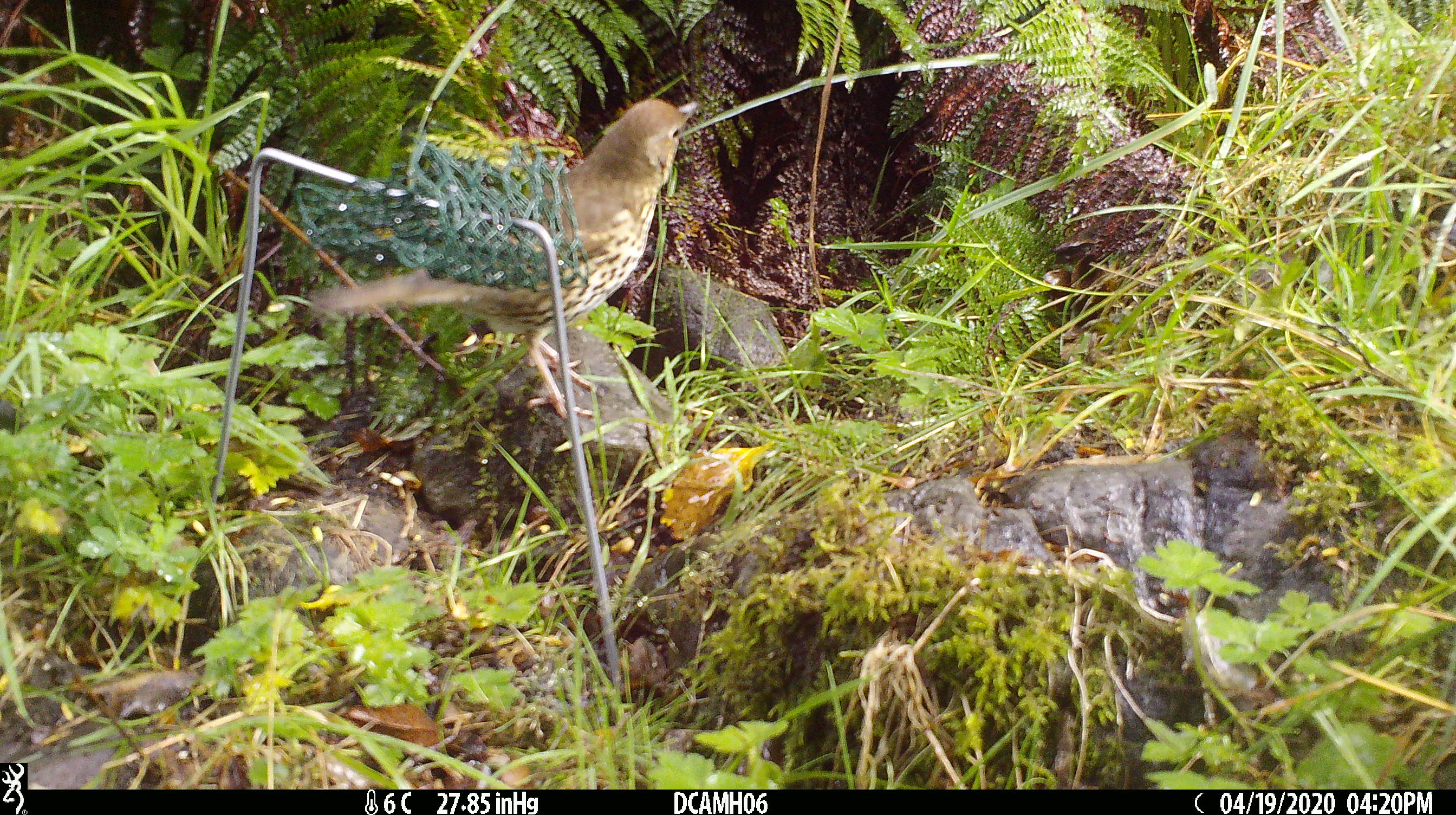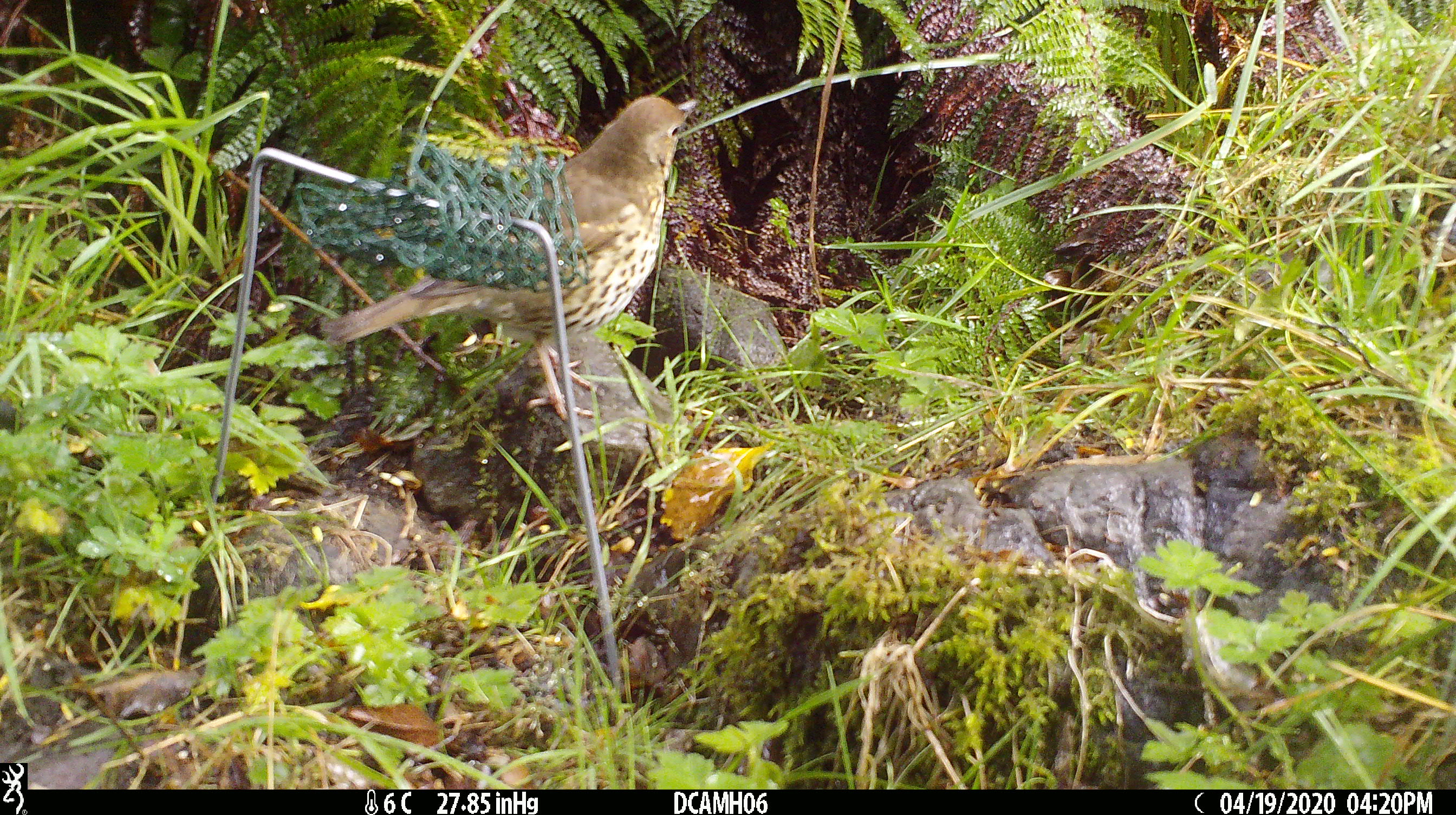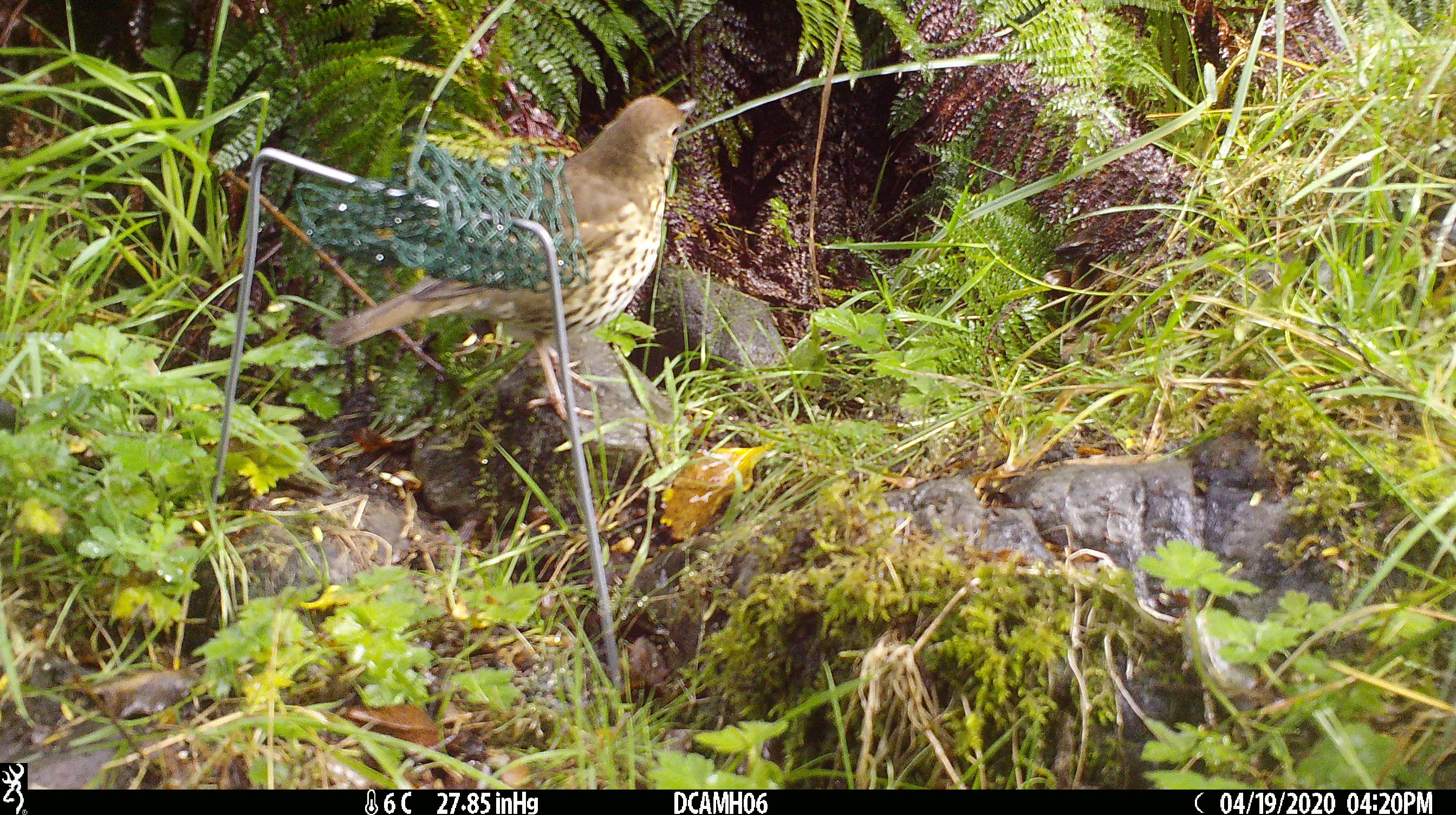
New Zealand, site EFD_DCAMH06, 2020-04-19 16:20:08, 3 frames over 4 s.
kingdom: Animalia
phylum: Chordata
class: Aves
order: Passeriformes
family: Turdidae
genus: Turdus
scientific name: Turdus philomelos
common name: song thrush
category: thrush